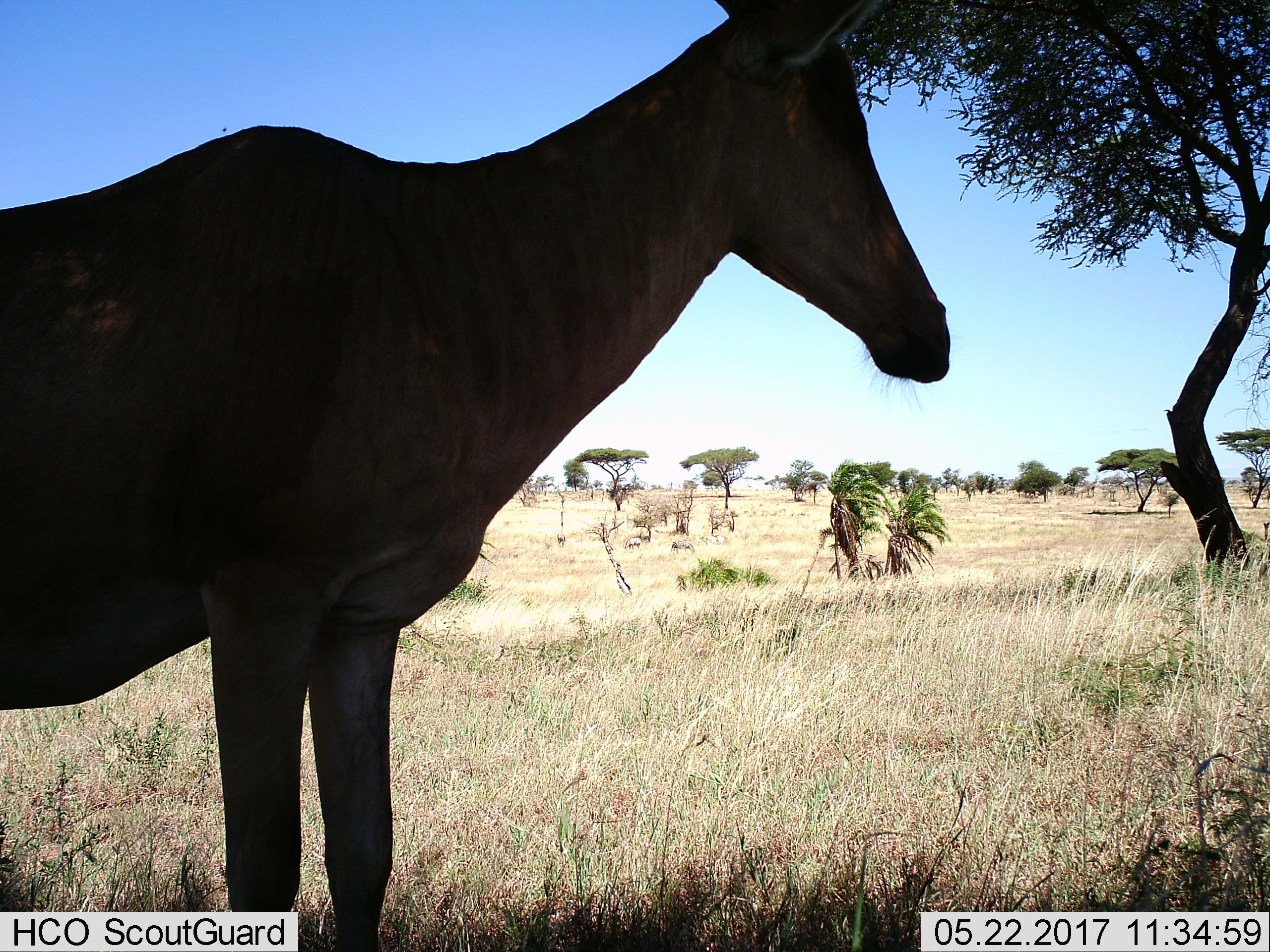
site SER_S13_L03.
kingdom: Animalia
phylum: Chordata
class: Mammalia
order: Artiodactyla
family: Bovidae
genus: Alcelaphus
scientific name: Alcelaphus buselaphus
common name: hartebeest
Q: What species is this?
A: Hartebeest (Alcelaphus buselaphus).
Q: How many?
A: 1.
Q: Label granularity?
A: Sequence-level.